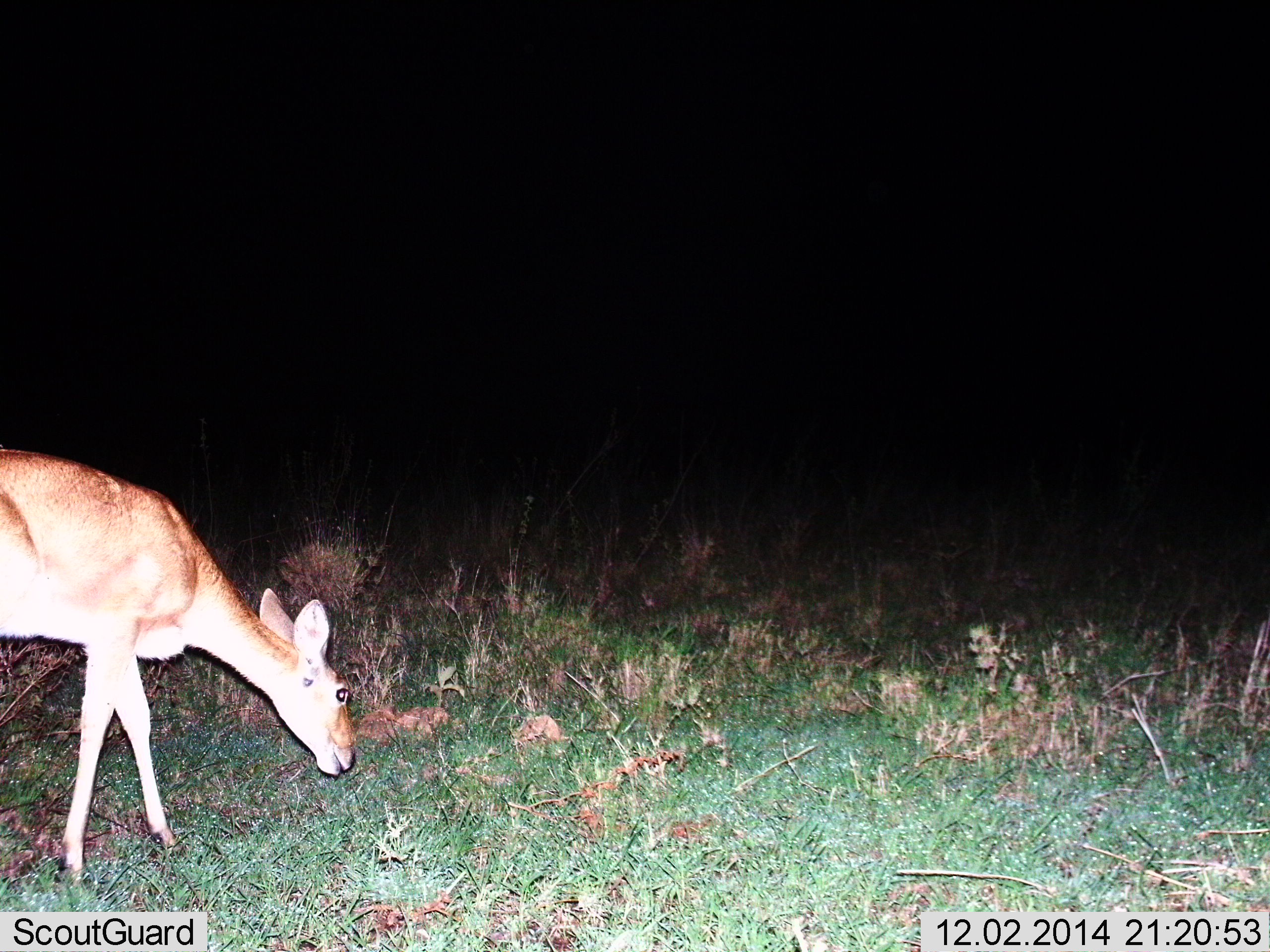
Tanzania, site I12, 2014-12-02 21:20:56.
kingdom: Animalia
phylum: Chordata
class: Mammalia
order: Artiodactyla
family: Bovidae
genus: Redunca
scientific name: Redunca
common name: reedbuck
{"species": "reedbuck (Redunca)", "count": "1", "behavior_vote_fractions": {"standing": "0%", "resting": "0%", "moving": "20%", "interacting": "0%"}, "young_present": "0%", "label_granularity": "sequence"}